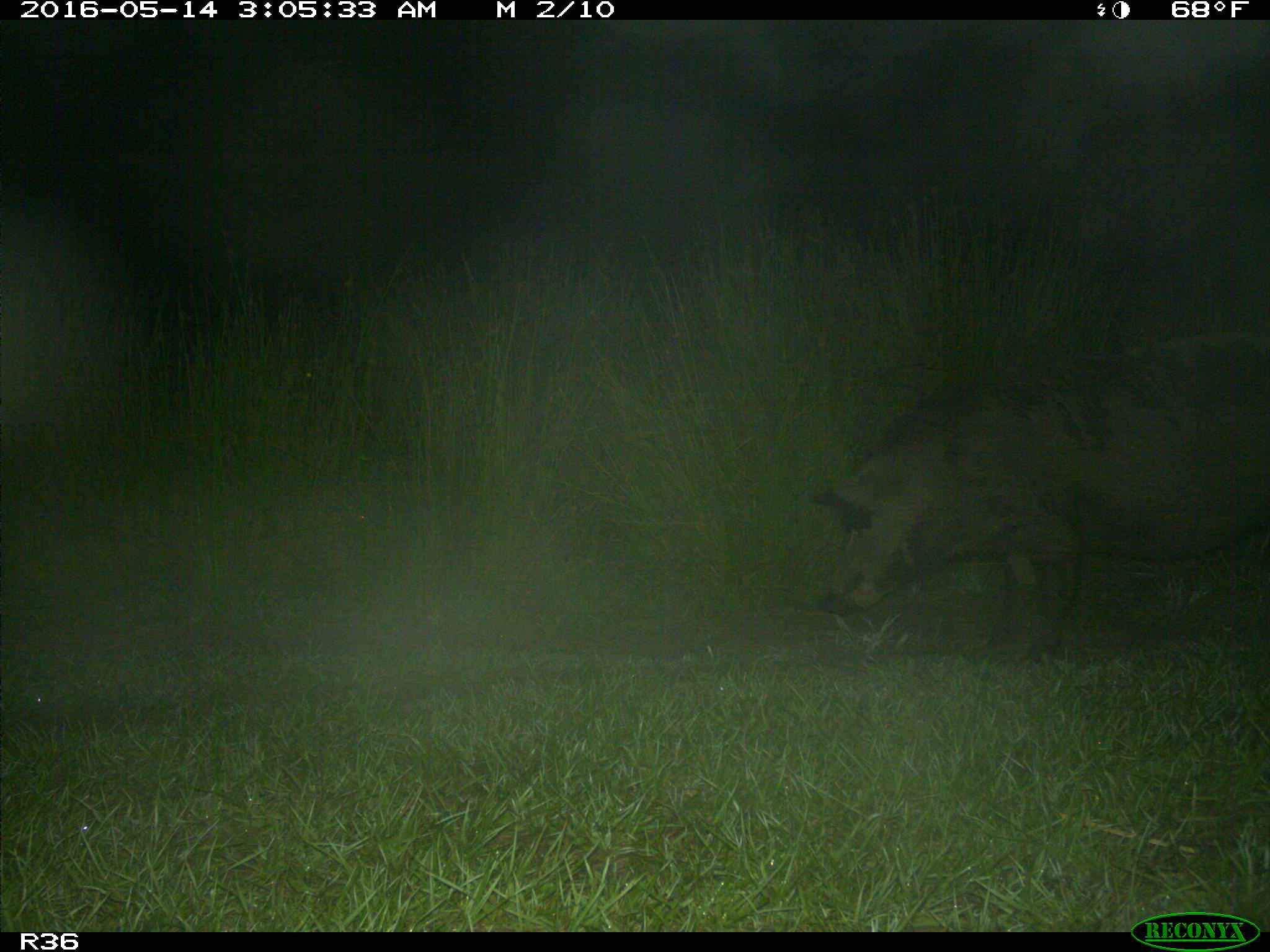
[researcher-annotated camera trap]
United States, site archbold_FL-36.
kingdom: Animalia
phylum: Chordata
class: Mammalia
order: Artiodactyla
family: Suidae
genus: Sus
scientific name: Sus scrofa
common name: wild boar